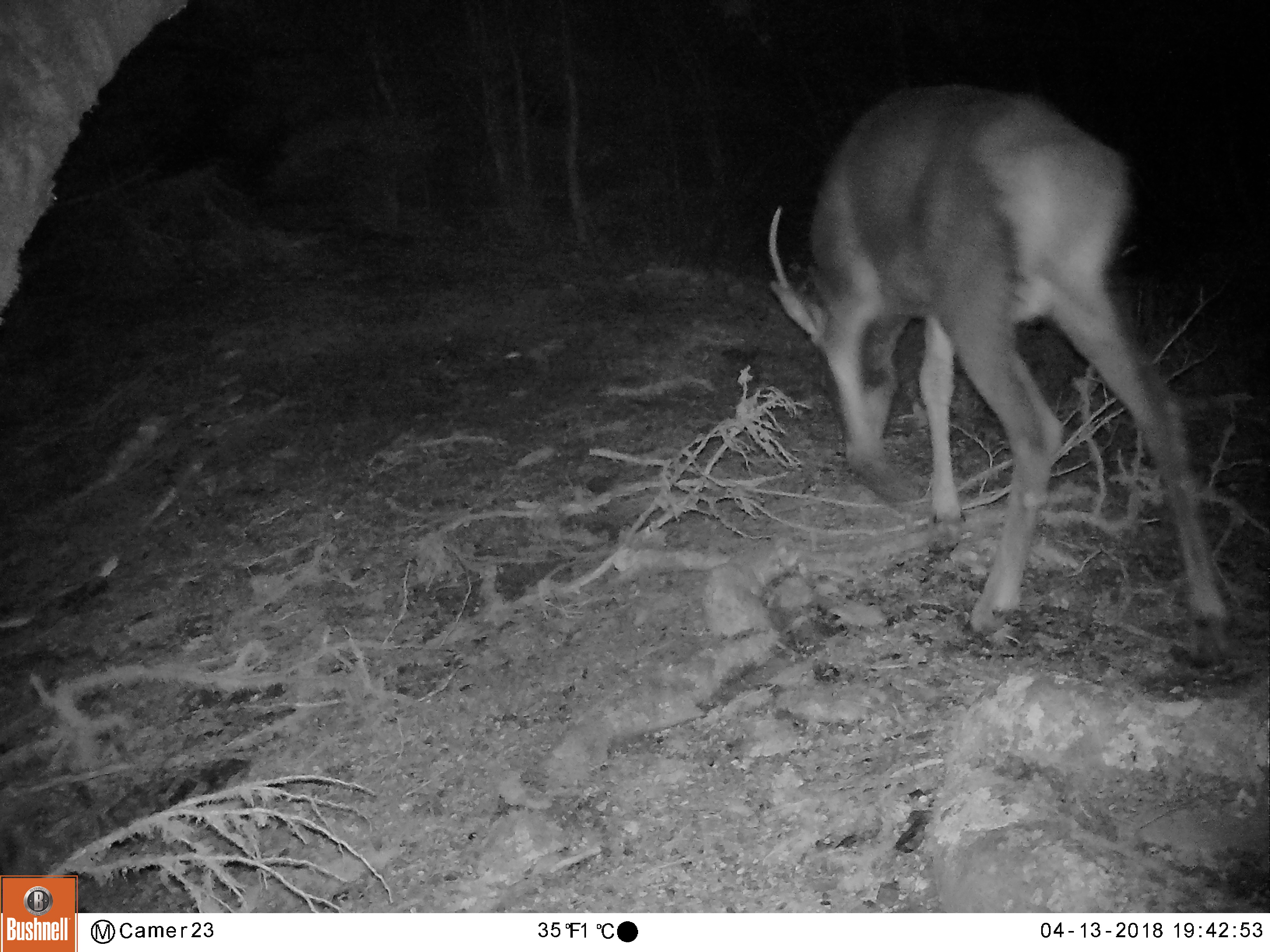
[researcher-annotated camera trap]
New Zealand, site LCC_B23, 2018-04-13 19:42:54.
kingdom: Animalia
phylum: Chordata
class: Mammalia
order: Artiodactyla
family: Cervidae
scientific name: Cervidae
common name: deer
Deer (Cervidae).